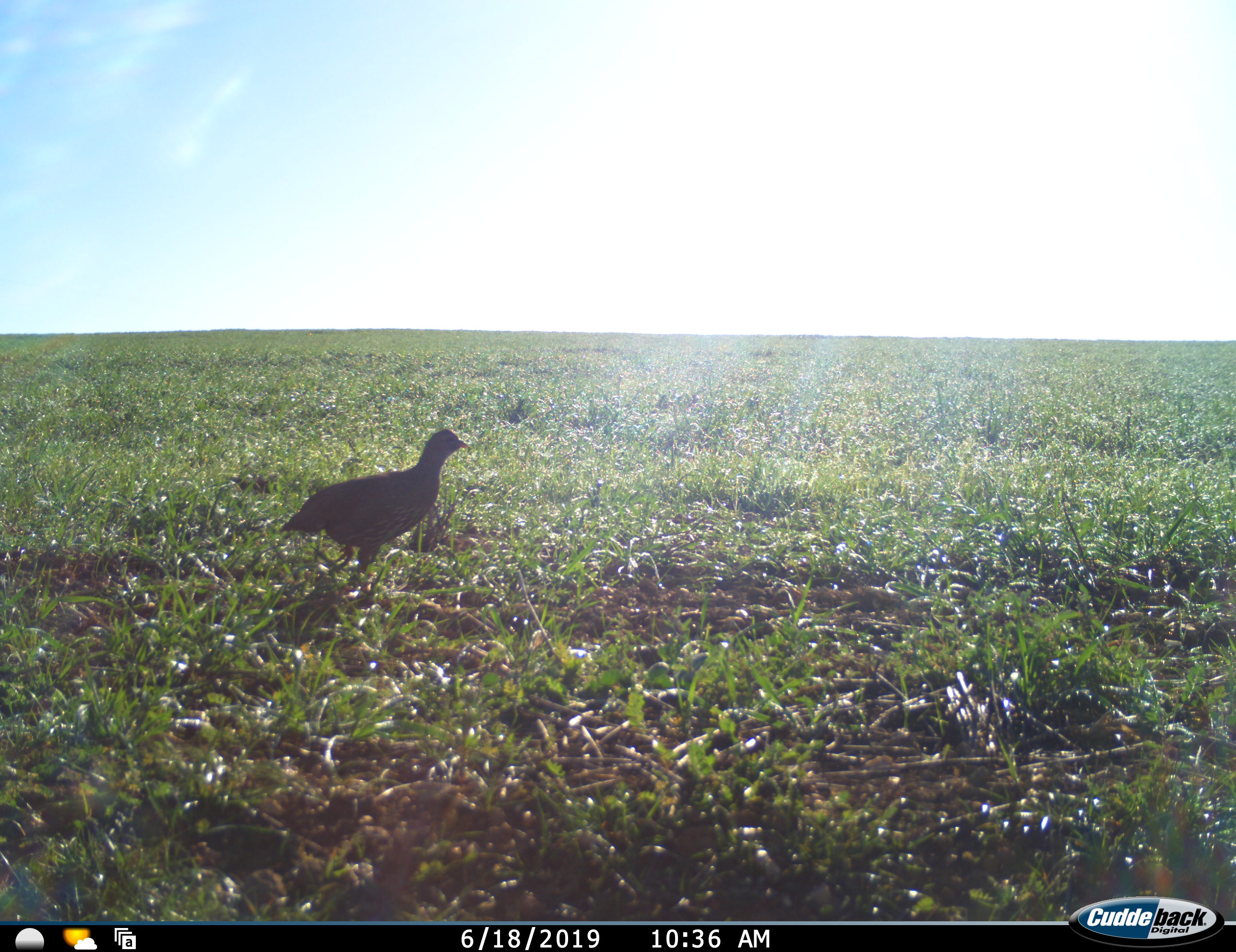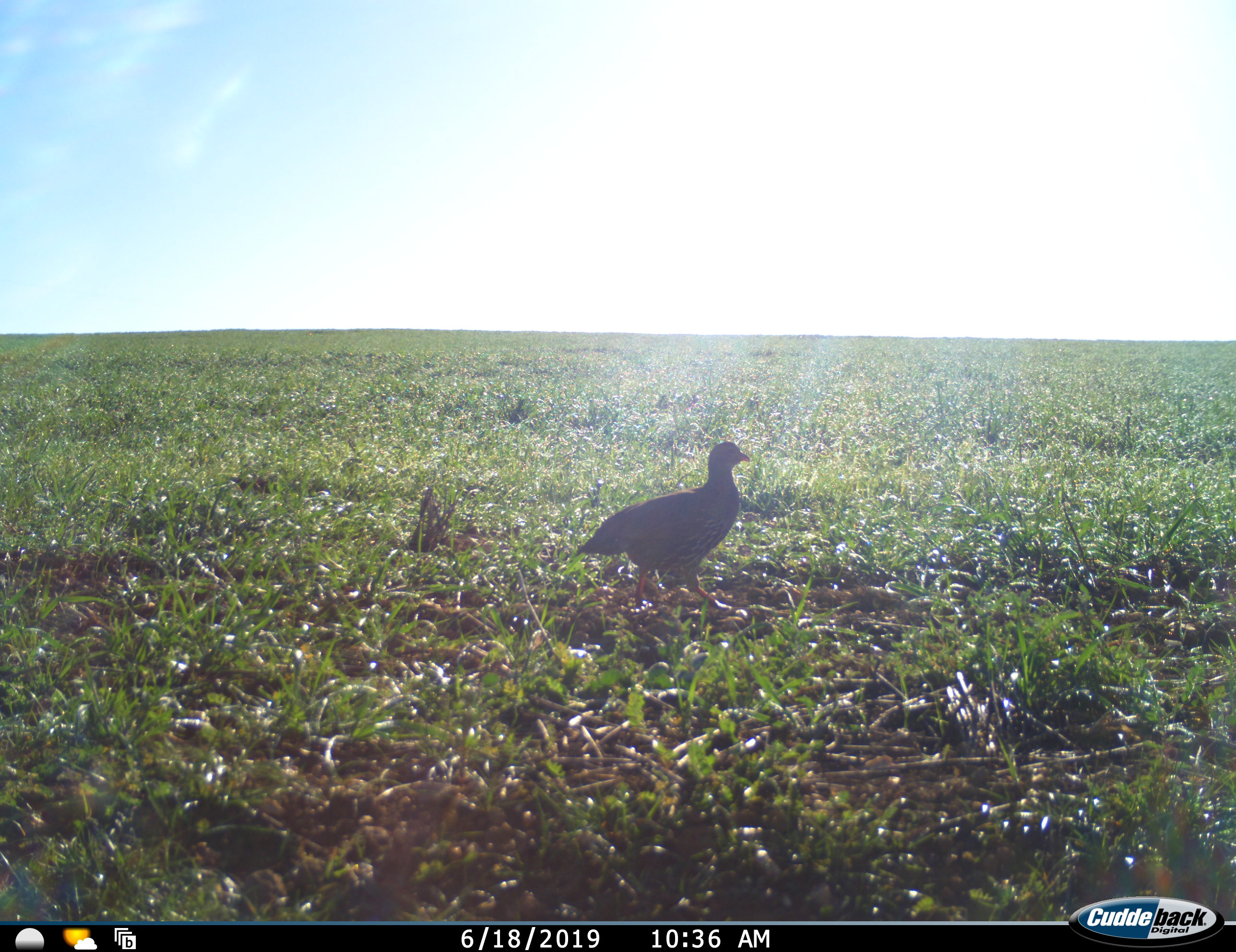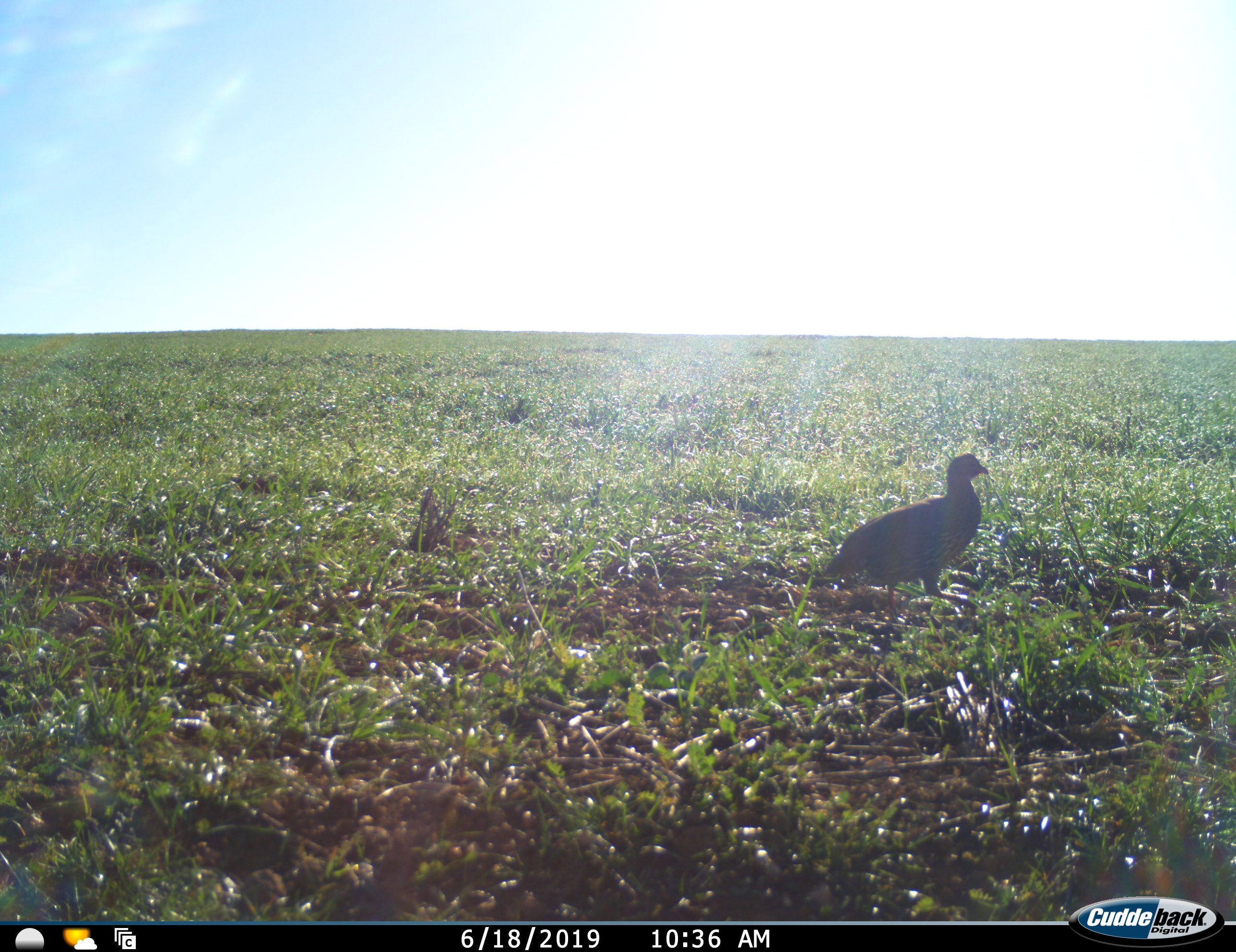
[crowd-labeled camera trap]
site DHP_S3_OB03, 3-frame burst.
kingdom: Animalia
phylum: Chordata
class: Aves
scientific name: Aves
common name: bird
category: birdother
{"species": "birdother (bird) (Aves)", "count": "1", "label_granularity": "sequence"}